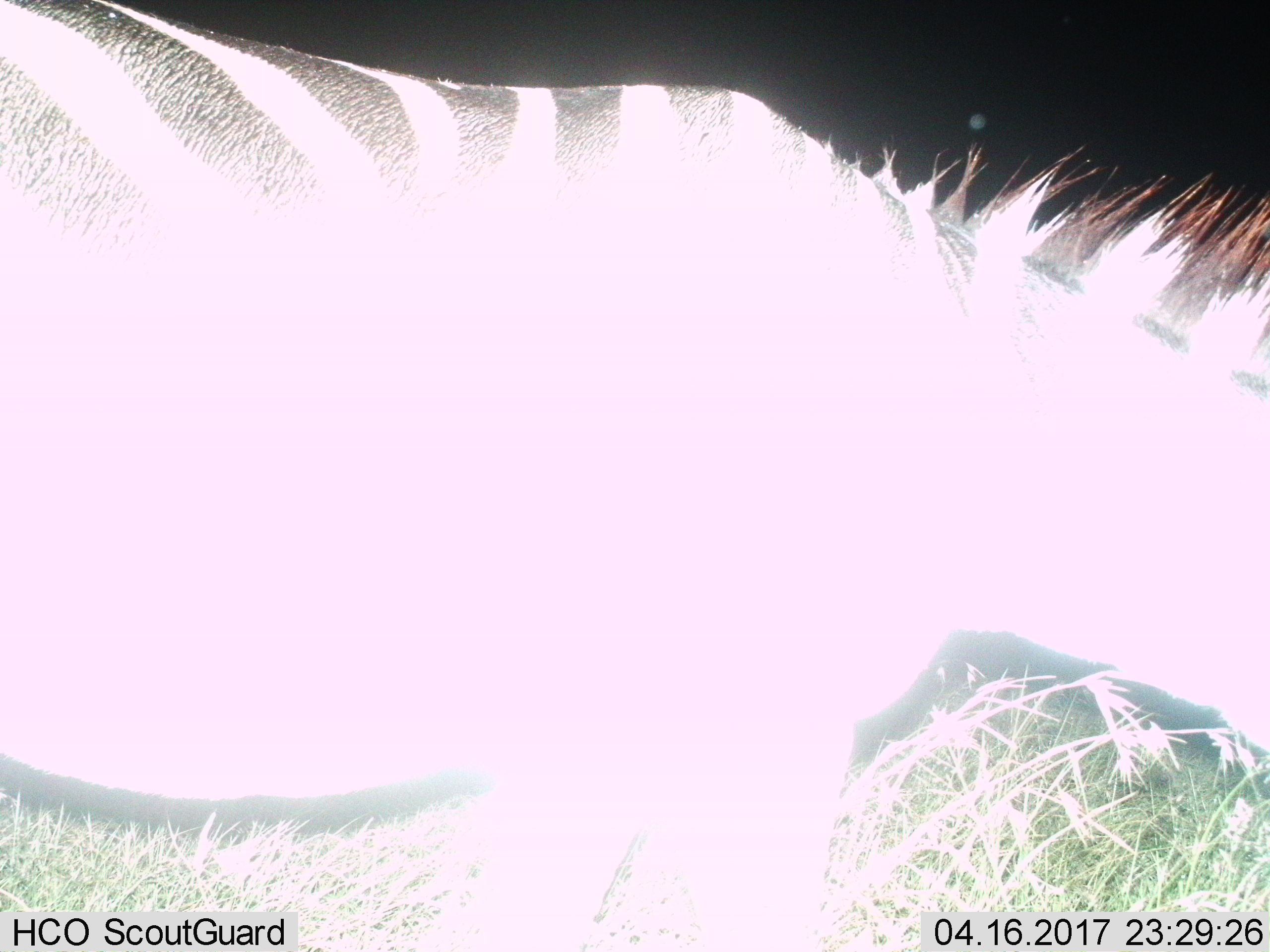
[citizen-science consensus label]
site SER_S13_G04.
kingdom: Animalia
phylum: Chordata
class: Mammalia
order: Perissodactyla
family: Equidae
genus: Equus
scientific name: Equus quagga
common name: plains zebra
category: zebraplains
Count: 1.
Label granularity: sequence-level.